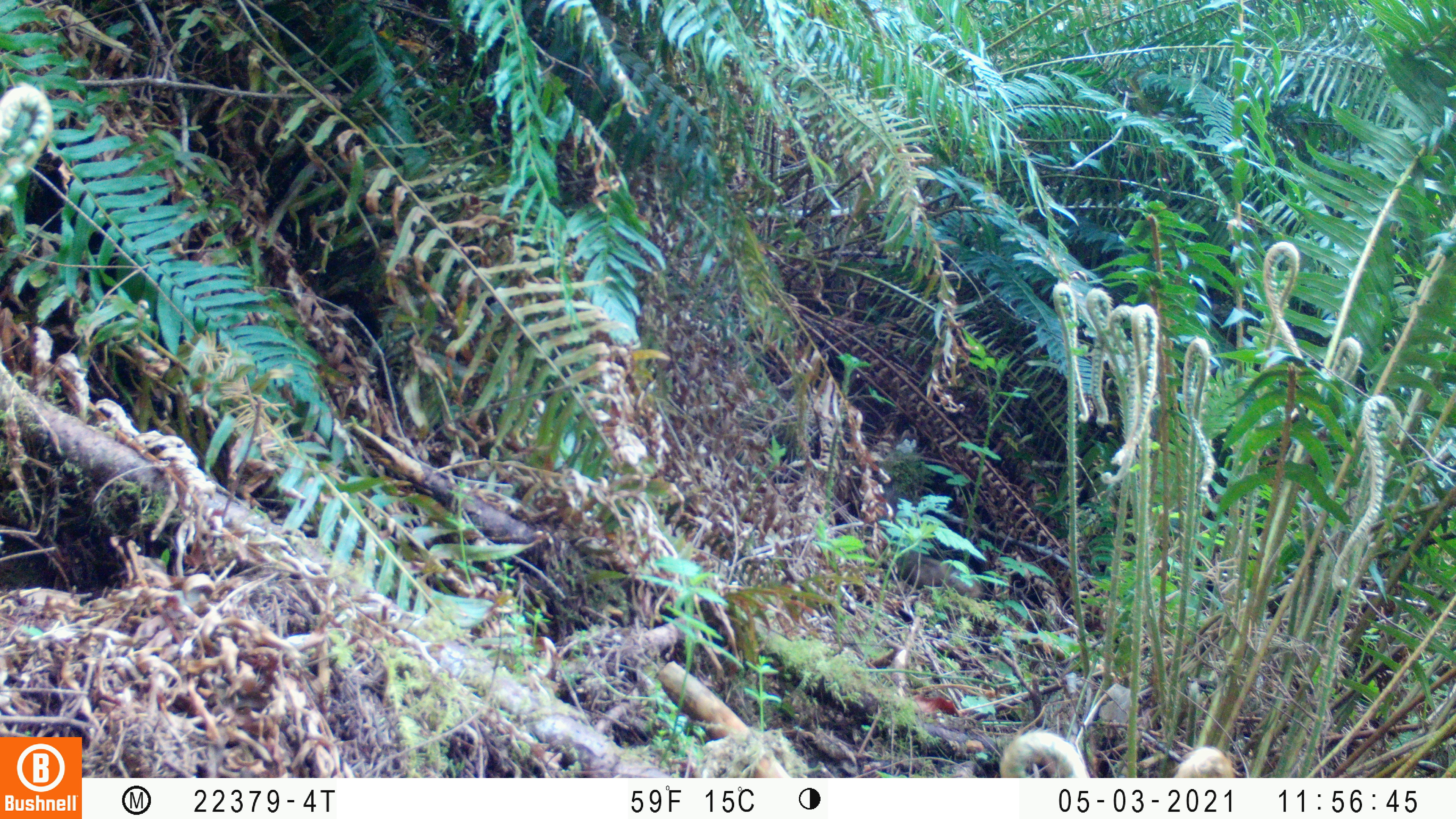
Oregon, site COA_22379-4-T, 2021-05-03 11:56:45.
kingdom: Animalia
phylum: Chordata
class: Mammalia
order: Rodentia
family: Sciuridae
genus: Neotamias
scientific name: Neotamias townsendii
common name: townsend's chipmunk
Townsend's chipmunk (Neotamias townsendii).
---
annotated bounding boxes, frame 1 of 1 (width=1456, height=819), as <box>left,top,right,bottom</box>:
townsend's chipmunk: <box>842,468,1005,629</box>